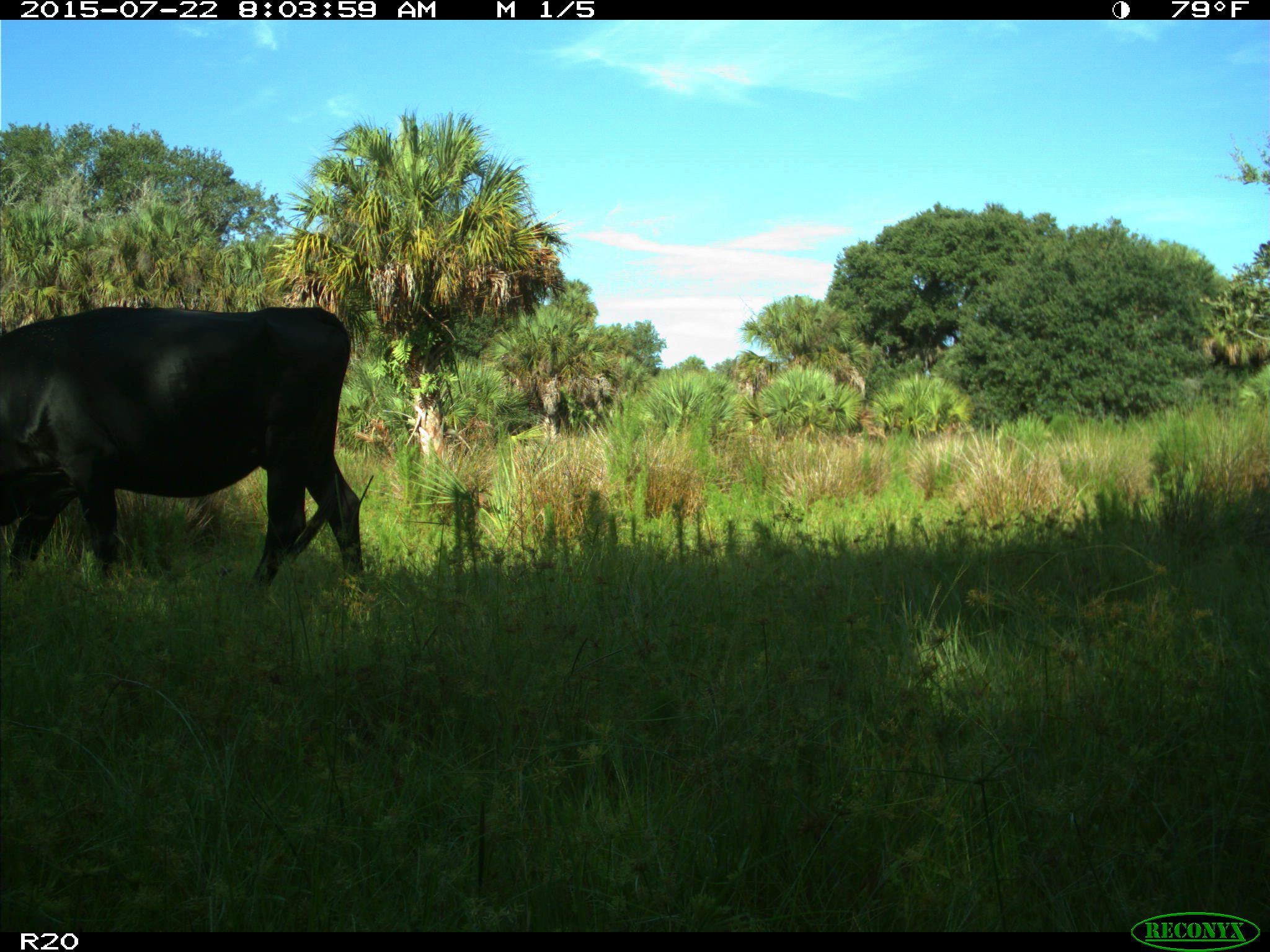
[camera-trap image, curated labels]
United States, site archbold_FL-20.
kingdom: Animalia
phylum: Chordata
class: Mammalia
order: Artiodactyla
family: Bovidae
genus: Bos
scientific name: Bos taurus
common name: domestic cow